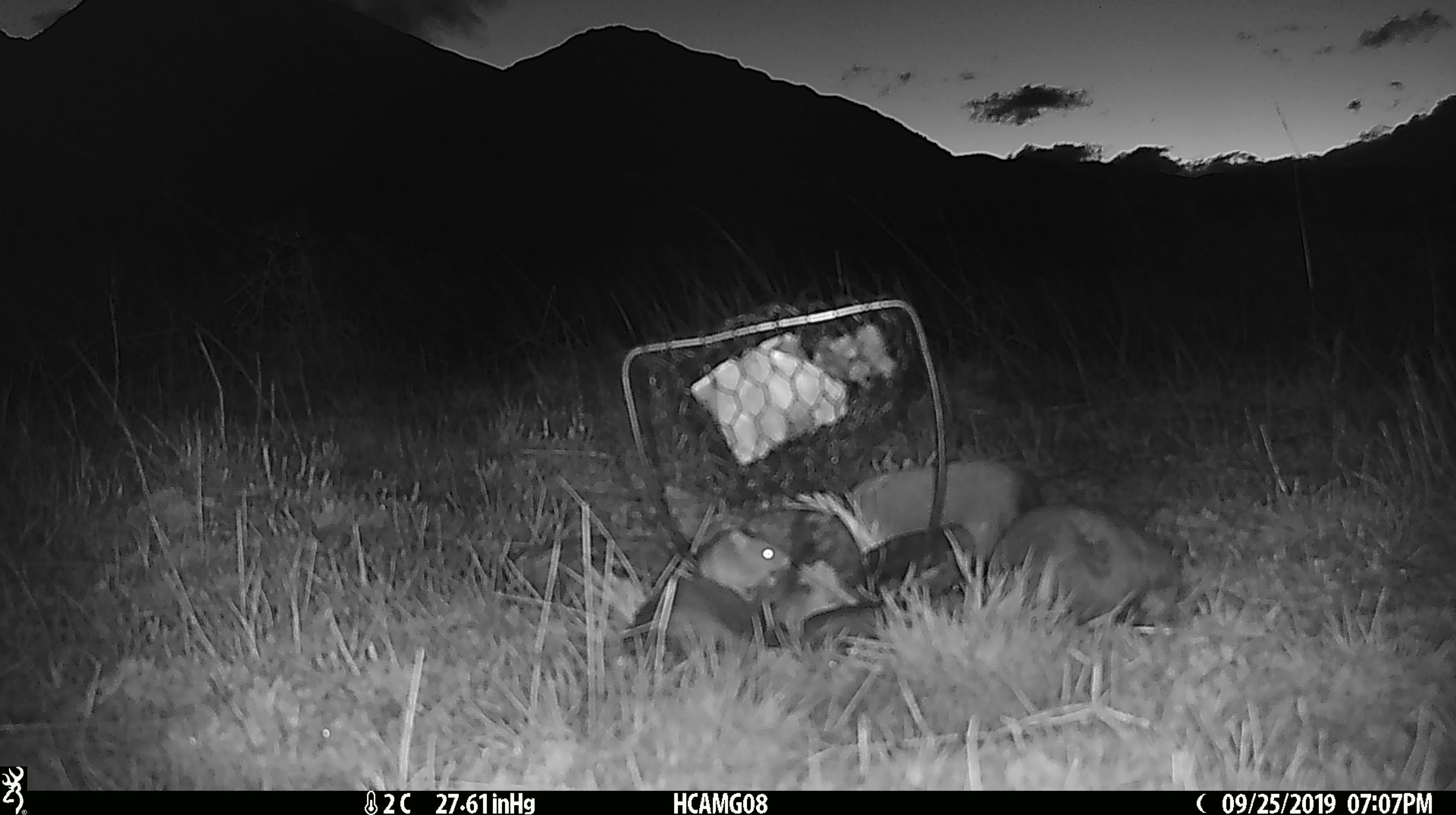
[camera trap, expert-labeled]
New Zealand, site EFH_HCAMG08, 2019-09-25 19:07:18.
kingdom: Animalia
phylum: Chordata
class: Mammalia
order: Rodentia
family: Muridae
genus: Mus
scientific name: Mus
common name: mouse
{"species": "mouse (Mus)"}